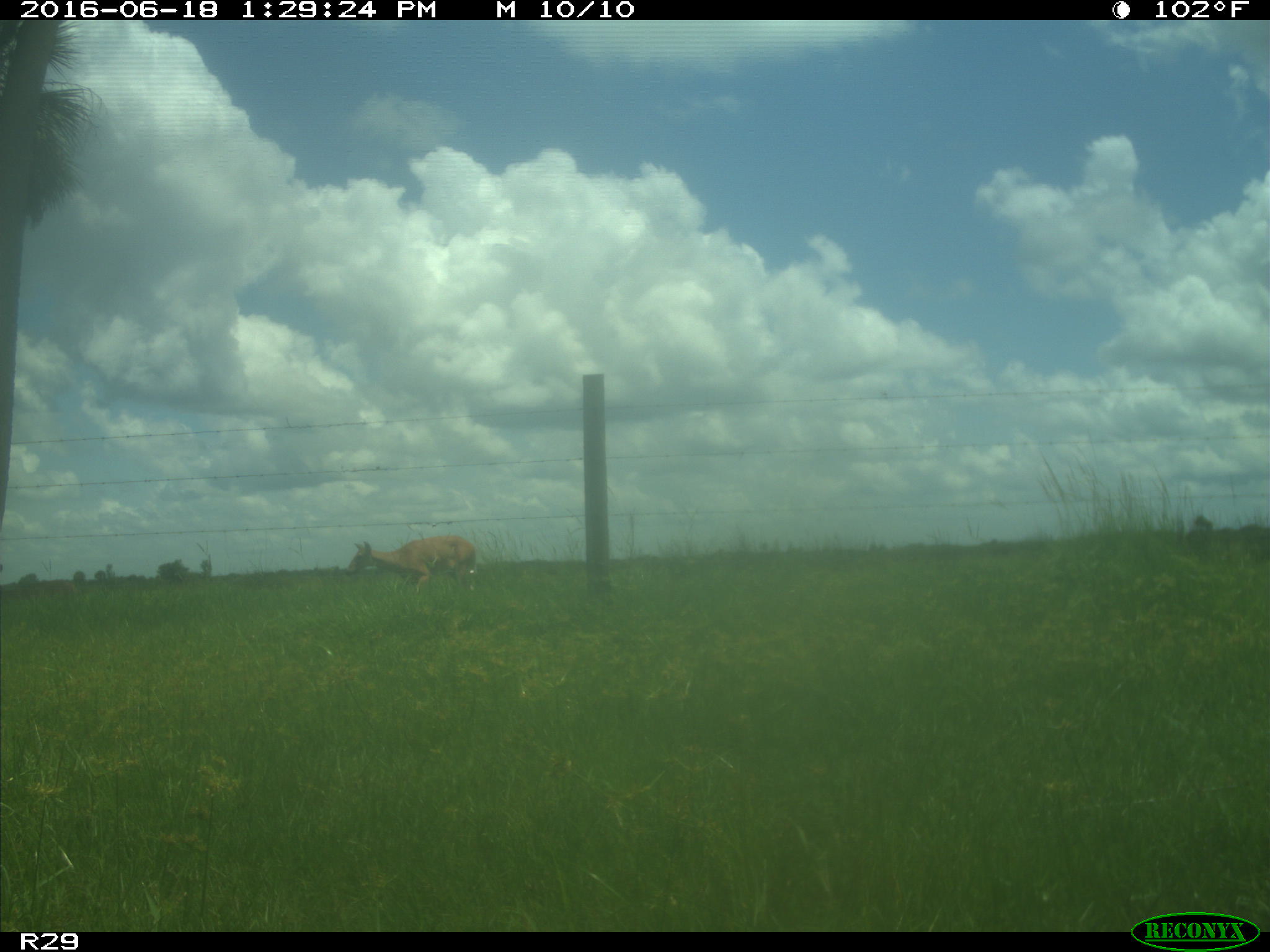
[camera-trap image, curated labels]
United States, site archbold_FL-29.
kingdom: Animalia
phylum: Chordata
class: Mammalia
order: Artiodactyla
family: Cervidae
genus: Odocoileus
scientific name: Odocoileus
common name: deer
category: unidentified deer